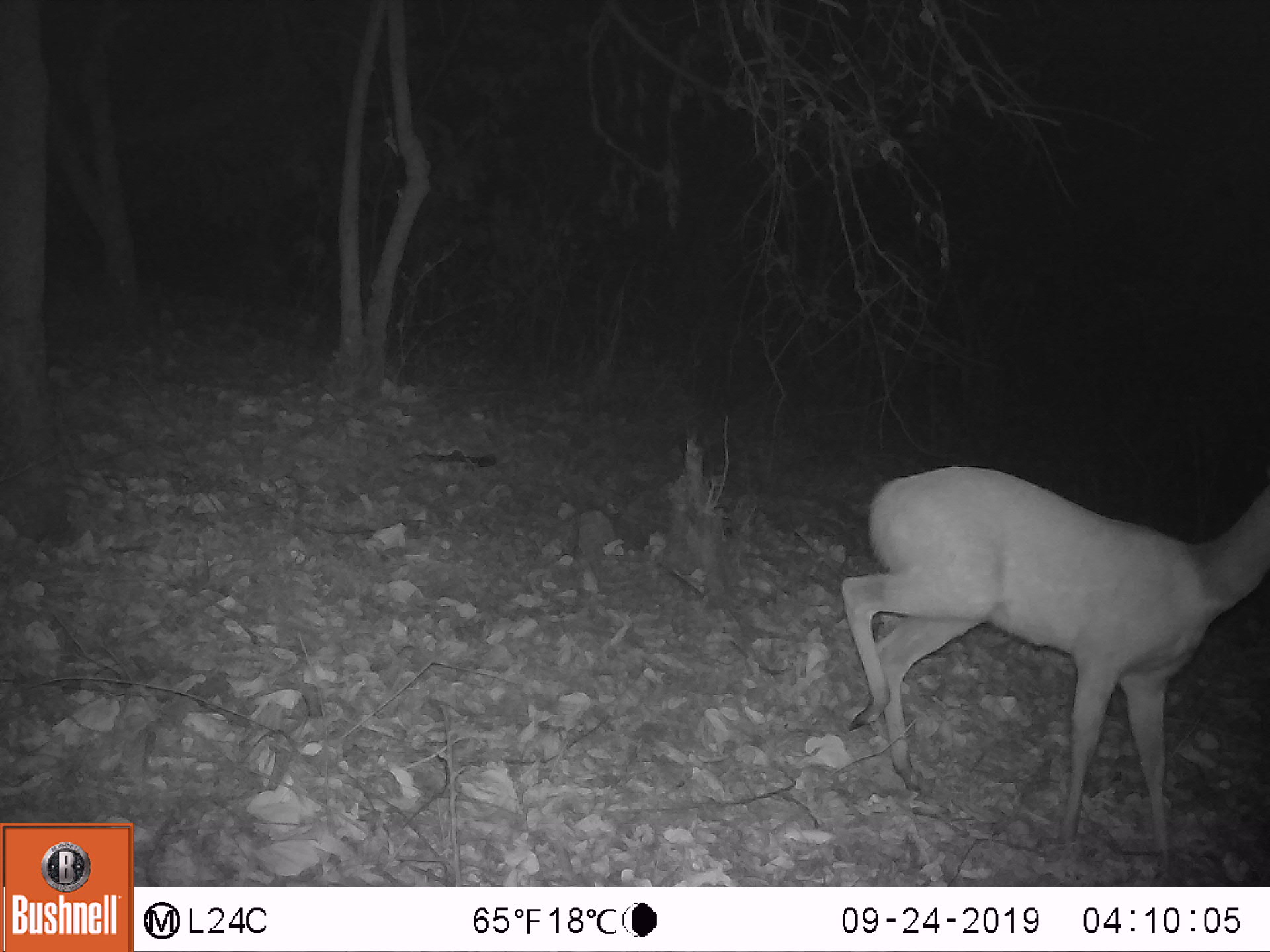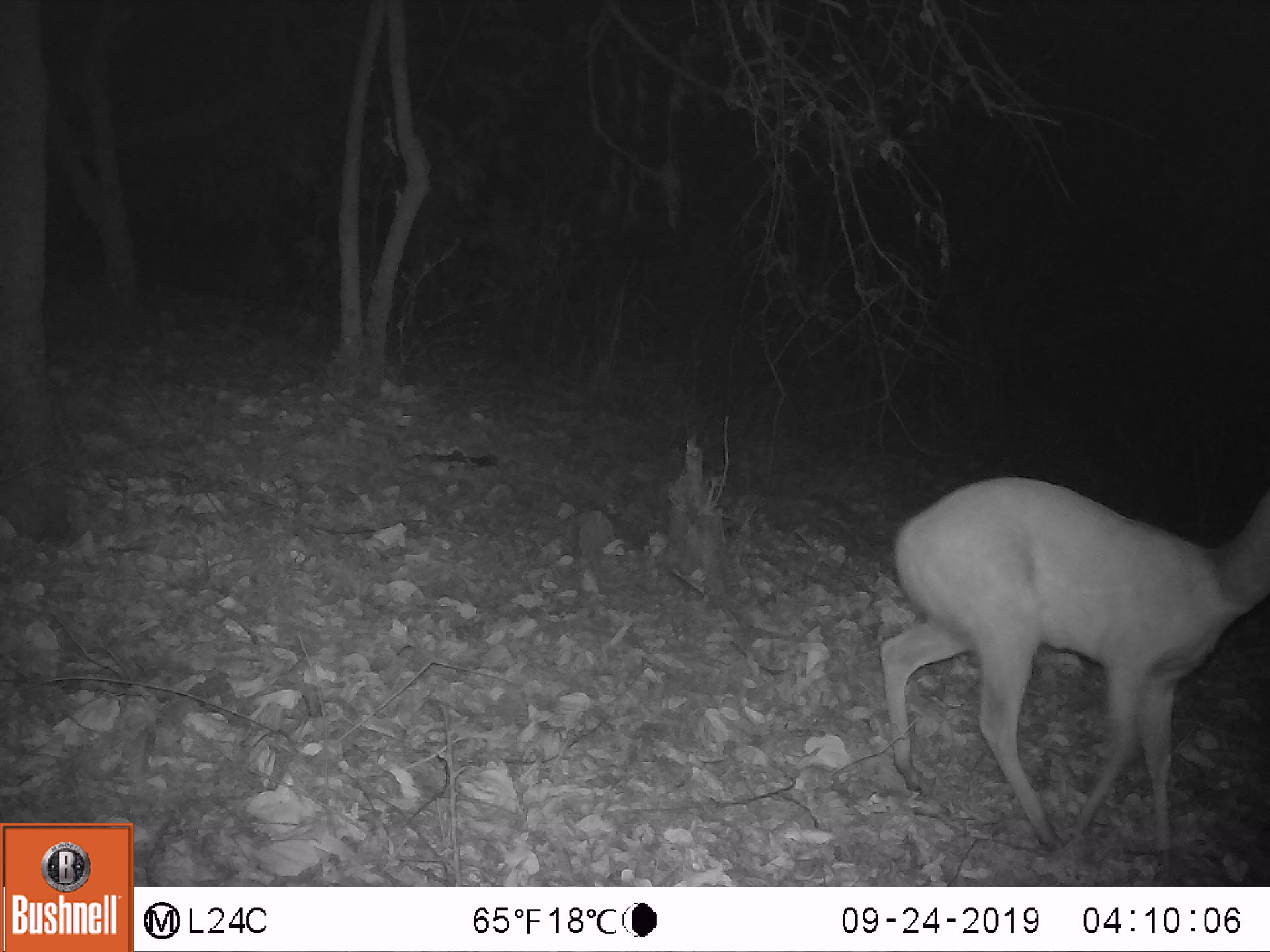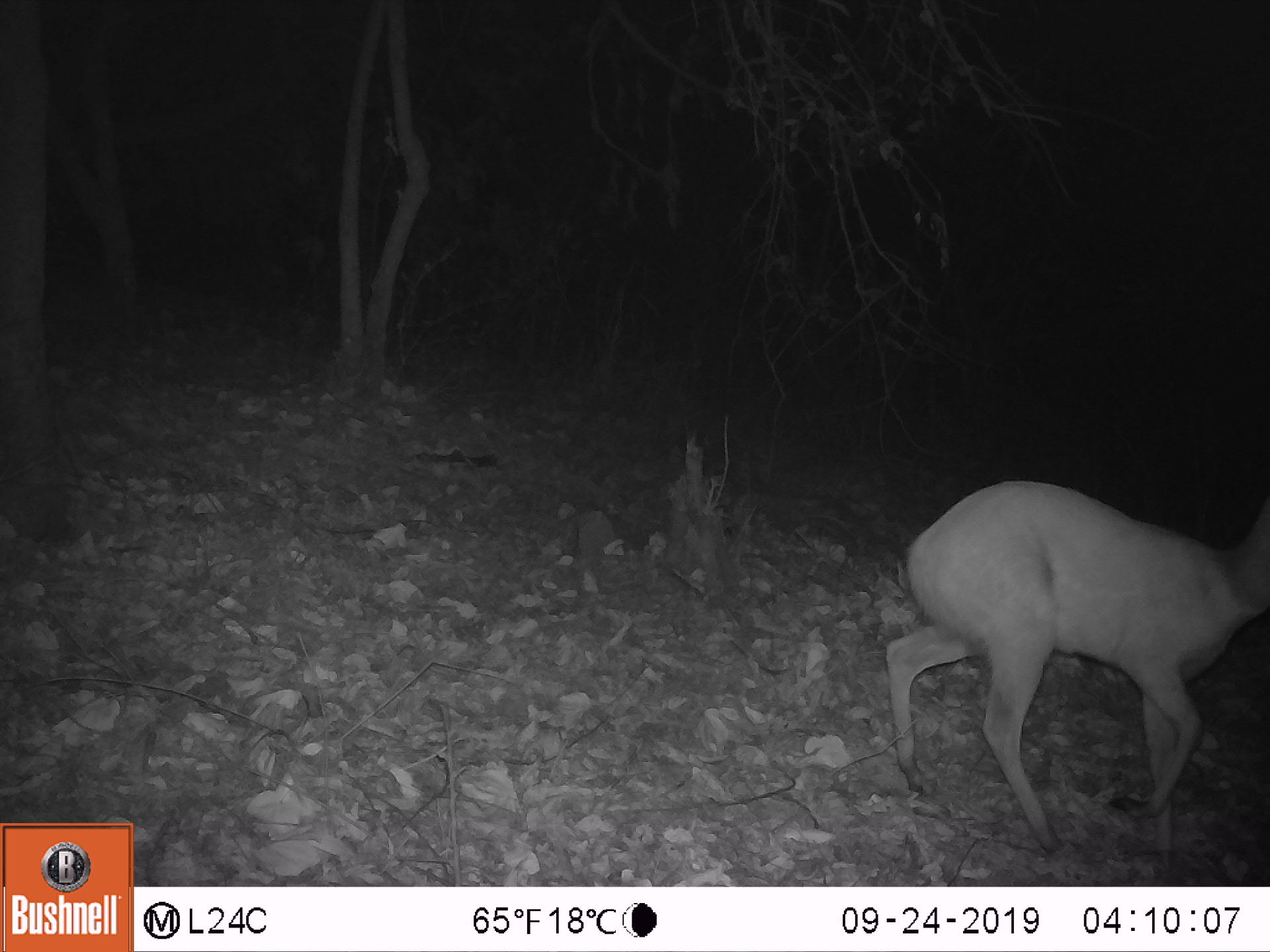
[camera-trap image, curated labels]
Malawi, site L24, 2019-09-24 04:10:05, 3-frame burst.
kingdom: Animalia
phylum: Chordata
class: Mammalia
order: Artiodactyla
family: Bovidae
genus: Tragelaphus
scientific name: Tragelaphus sylvaticus sylvaticus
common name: cape bushbuck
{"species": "cape bushbuck (Tragelaphus sylvaticus sylvaticus)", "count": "1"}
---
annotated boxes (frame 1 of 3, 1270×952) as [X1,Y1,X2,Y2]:
cape bushbuck: [836,455,1269,850]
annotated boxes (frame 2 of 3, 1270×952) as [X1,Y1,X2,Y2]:
cape bushbuck: [872,470,1265,854]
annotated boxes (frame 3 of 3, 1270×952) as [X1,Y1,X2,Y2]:
cape bushbuck: [883,476,1268,855]